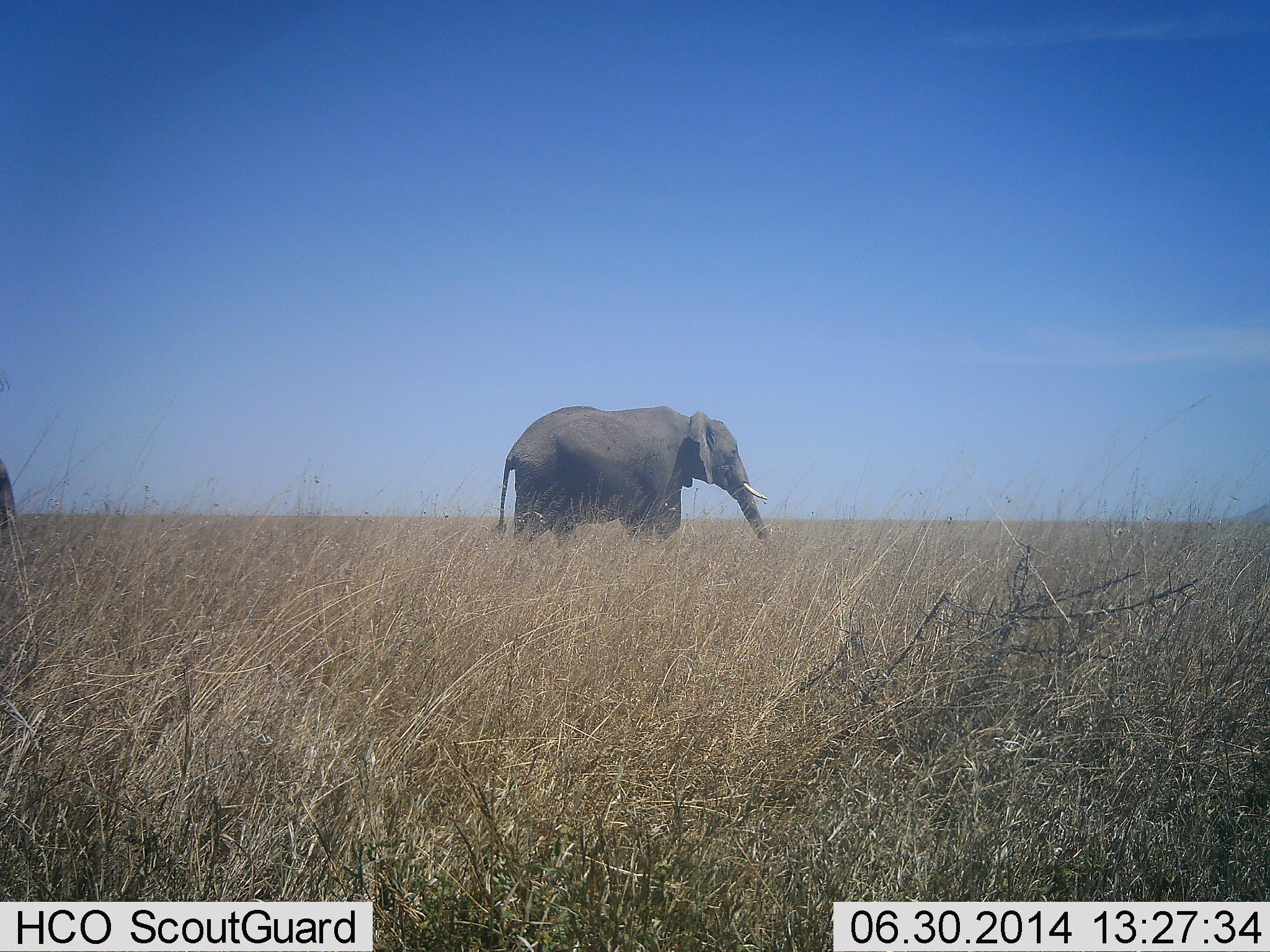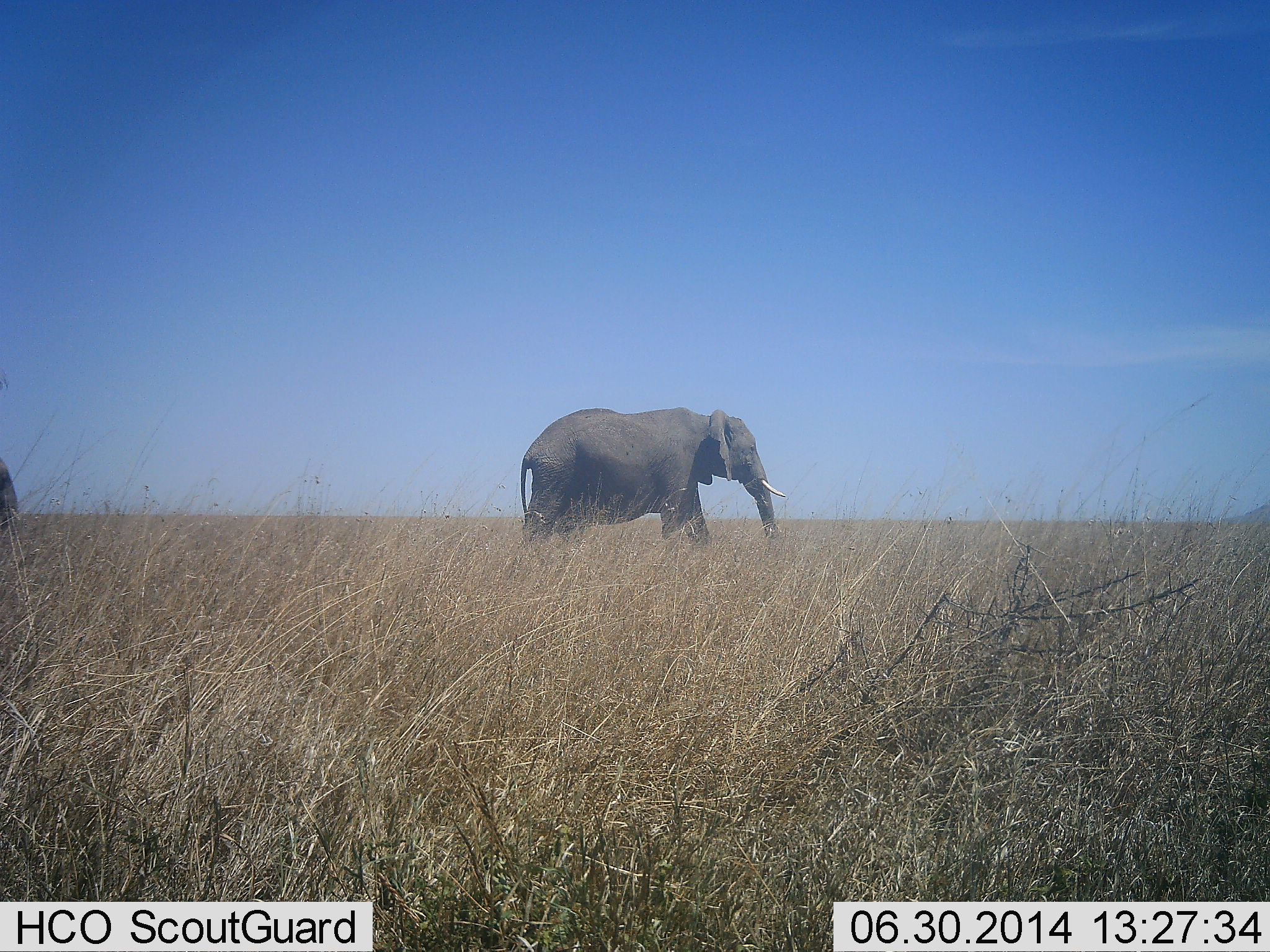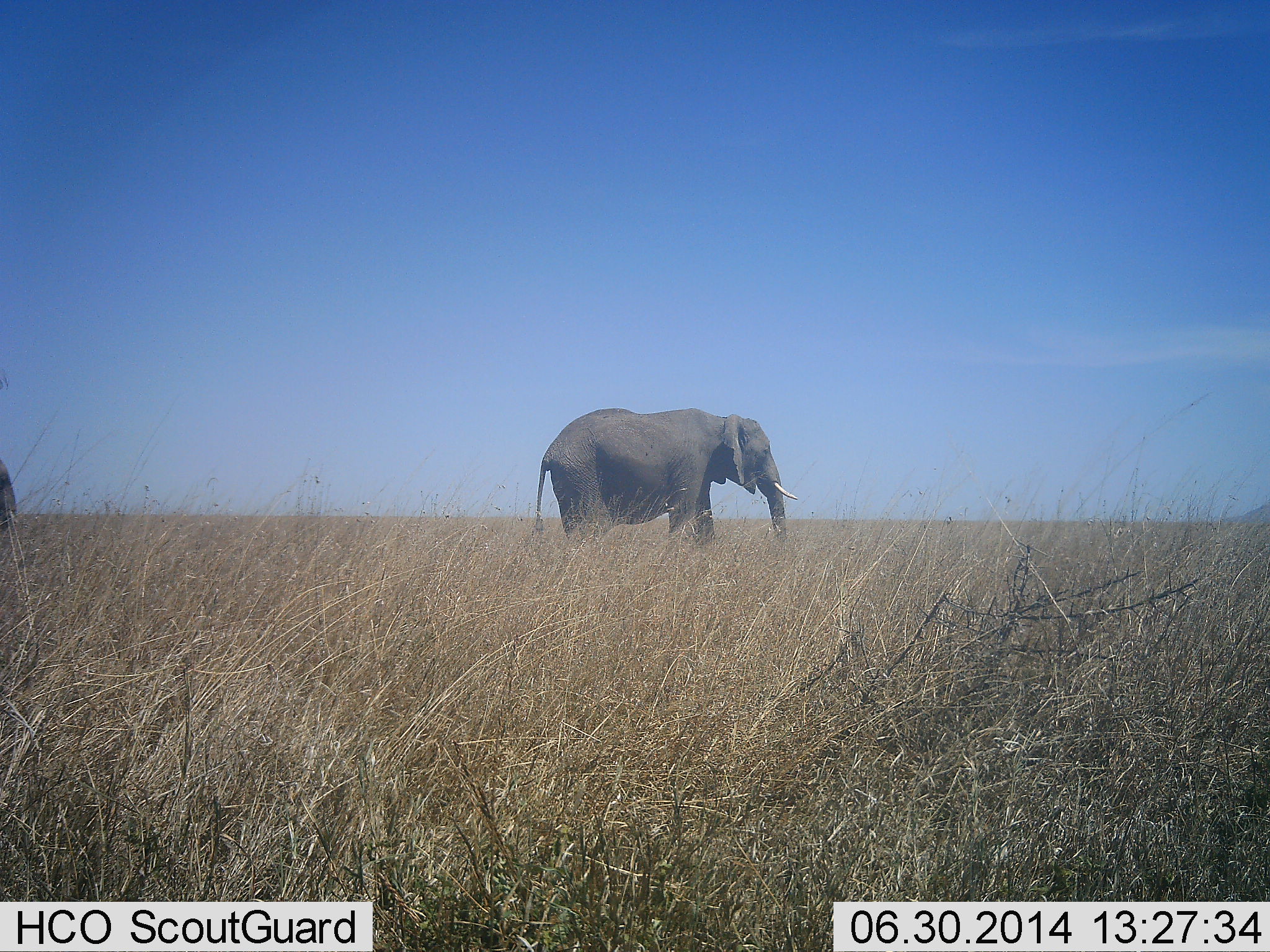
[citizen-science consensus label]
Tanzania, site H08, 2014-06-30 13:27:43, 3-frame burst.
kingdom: Animalia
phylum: Chordata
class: Mammalia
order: Proboscidea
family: Elephantidae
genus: Loxodonta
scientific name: Loxodonta africana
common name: african bush elephant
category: elephant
Elephant (african bush elephant) (Loxodonta africana), count 2. Behavior (volunteer vote fractions): standing 50%, resting 0%, moving 70%, interacting 0%. Young present (vote fraction): 0%. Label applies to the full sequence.